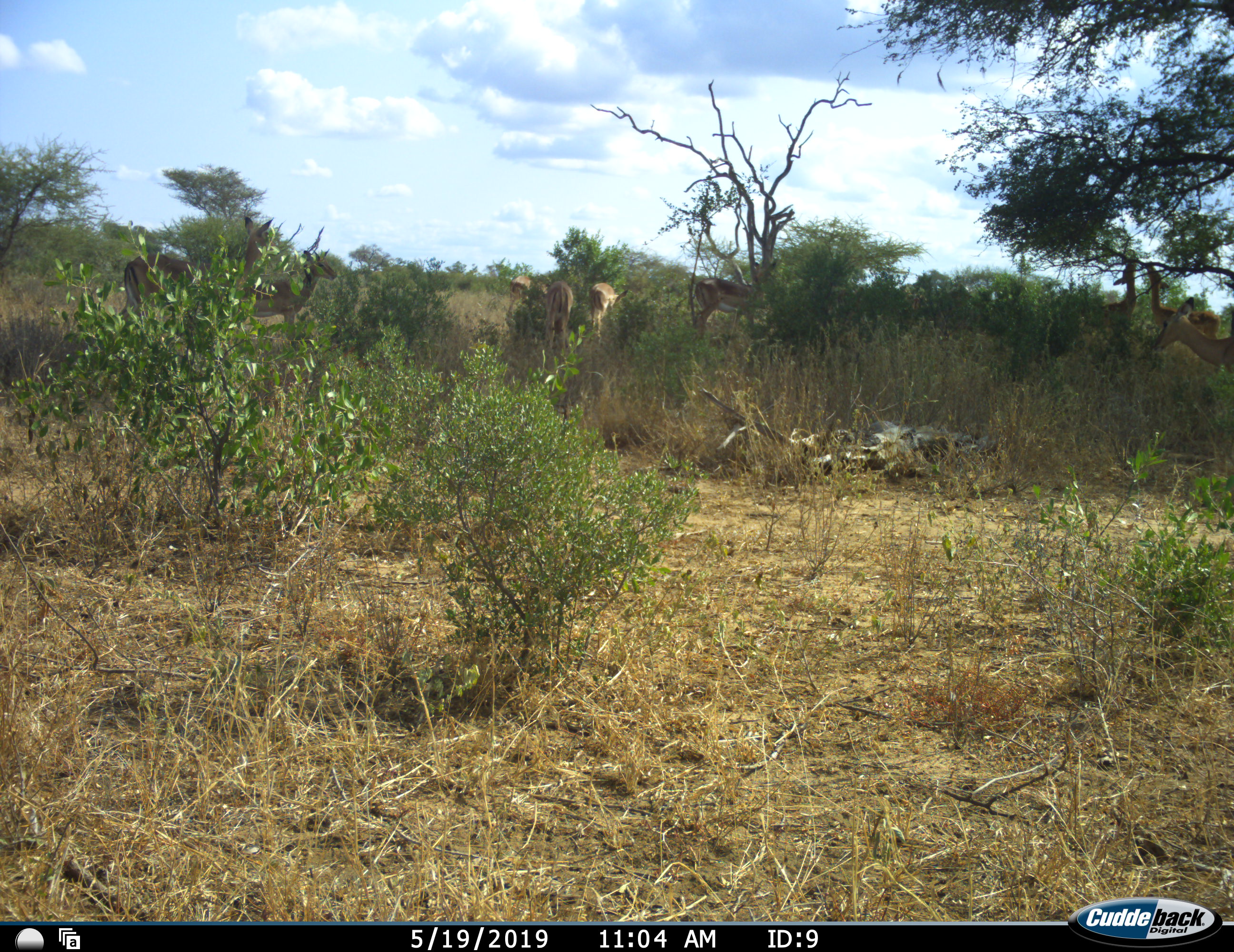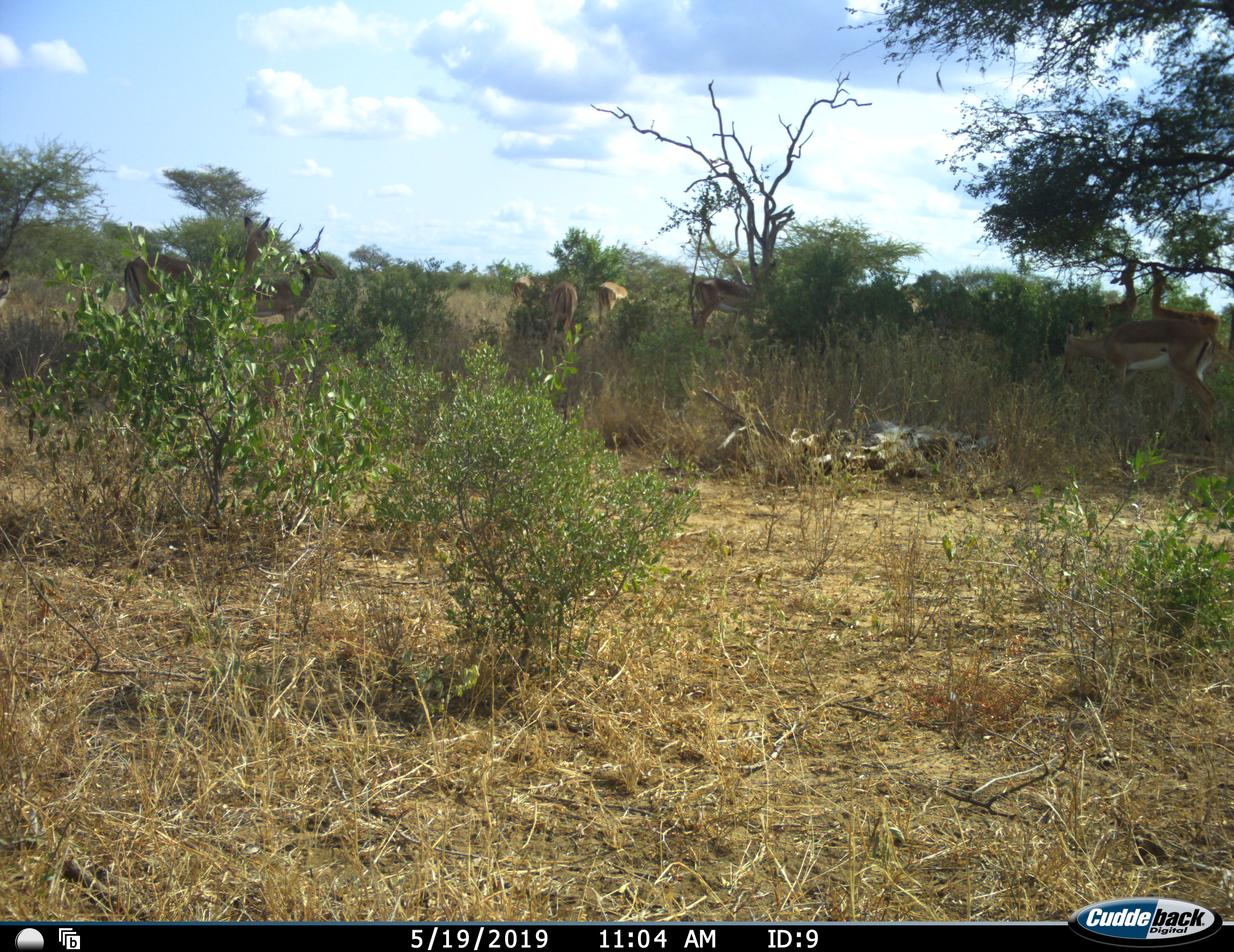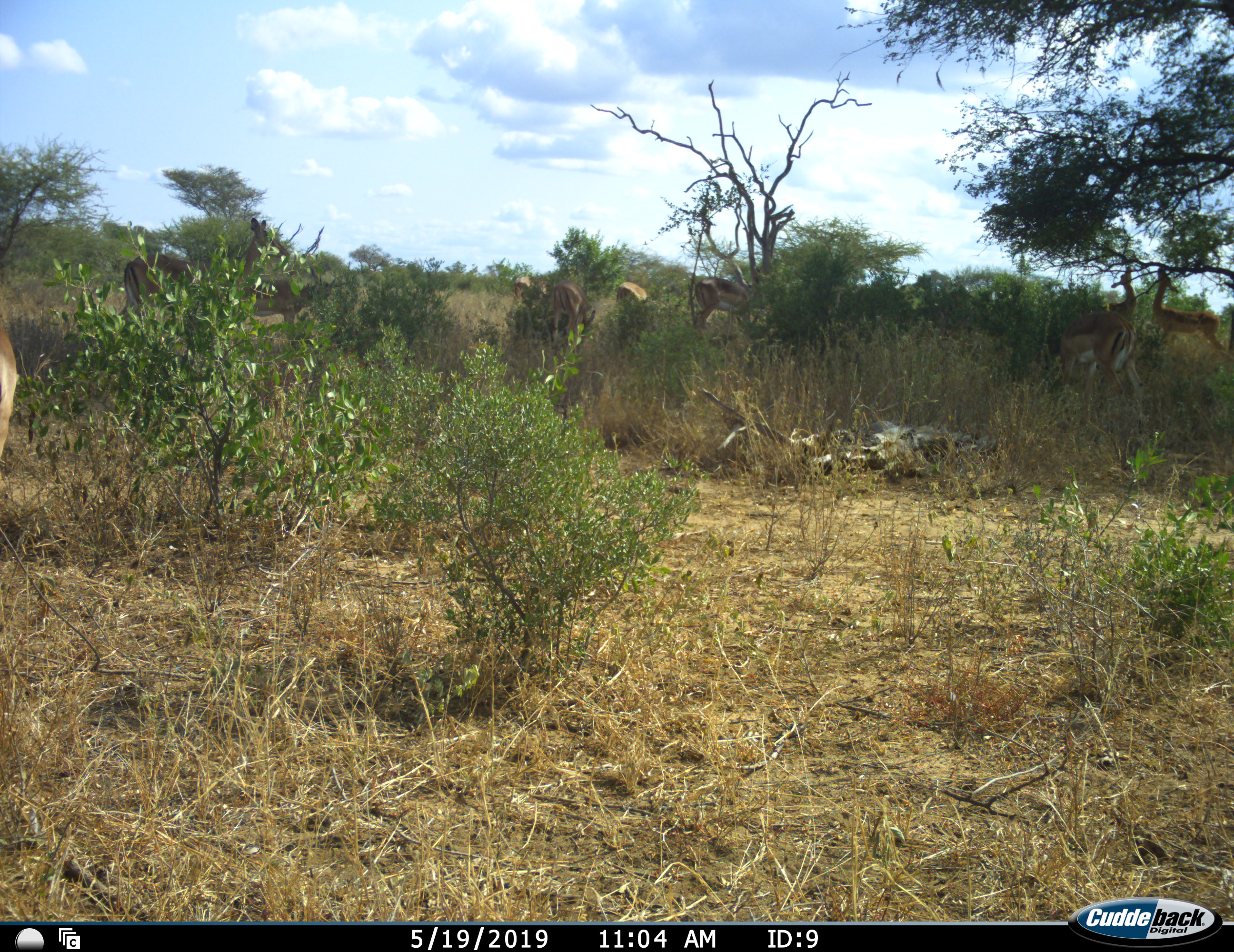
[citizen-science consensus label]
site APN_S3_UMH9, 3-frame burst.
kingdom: Animalia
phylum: Chordata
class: Mammalia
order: Artiodactyla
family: Bovidae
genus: Aepyceros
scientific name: Aepyceros melampus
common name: impala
Impala (Aepyceros melampus), count 10. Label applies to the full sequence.